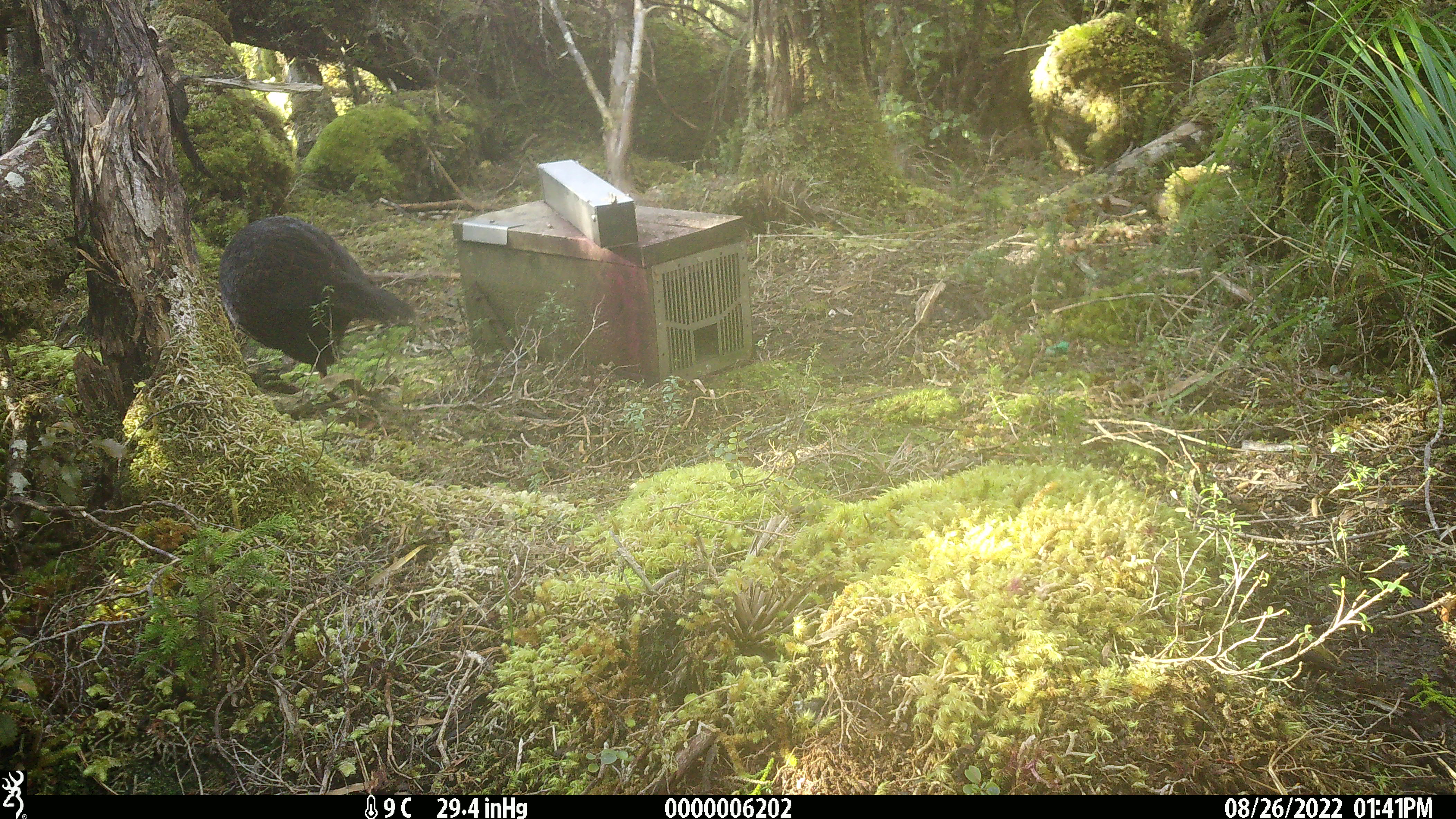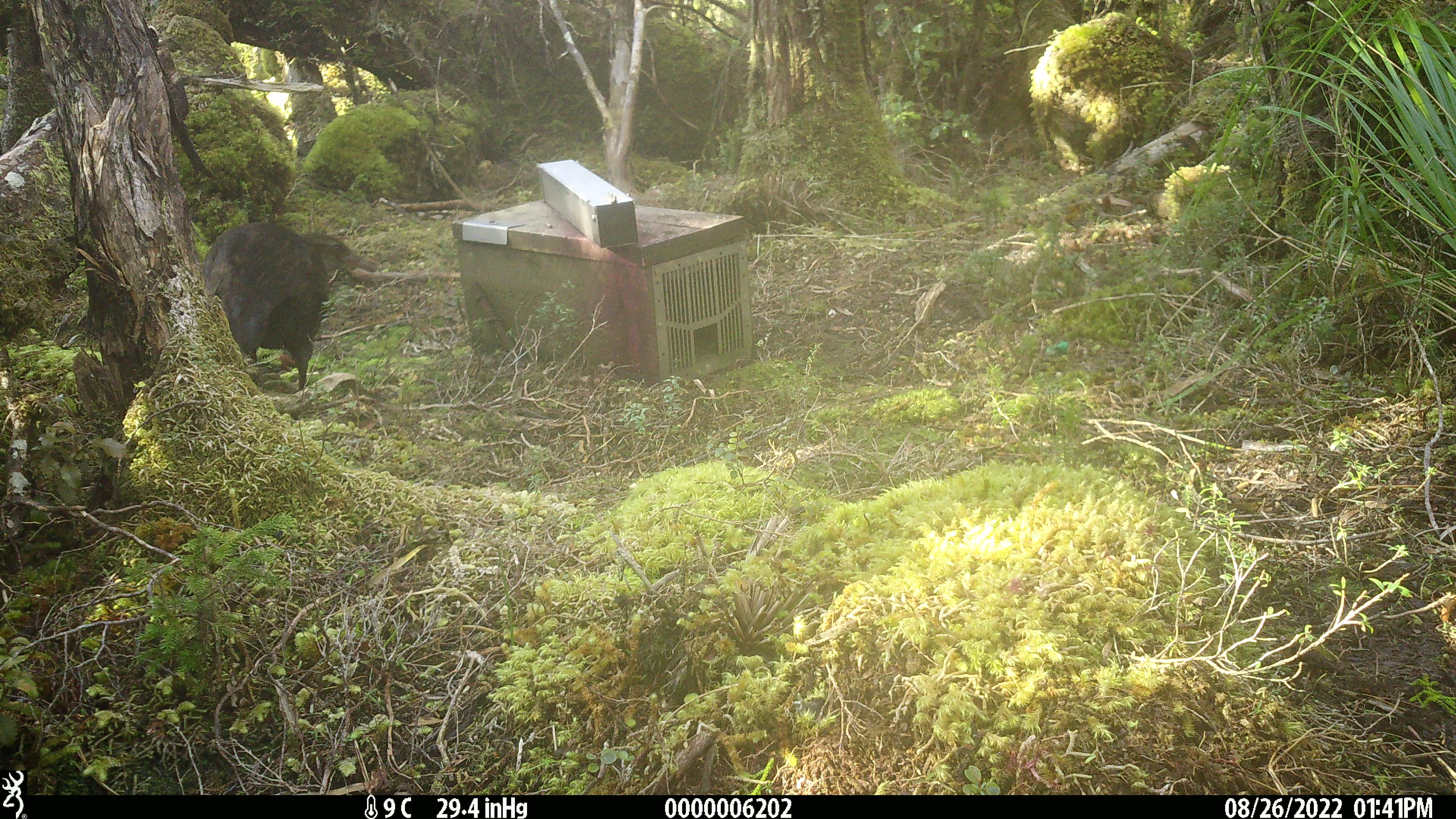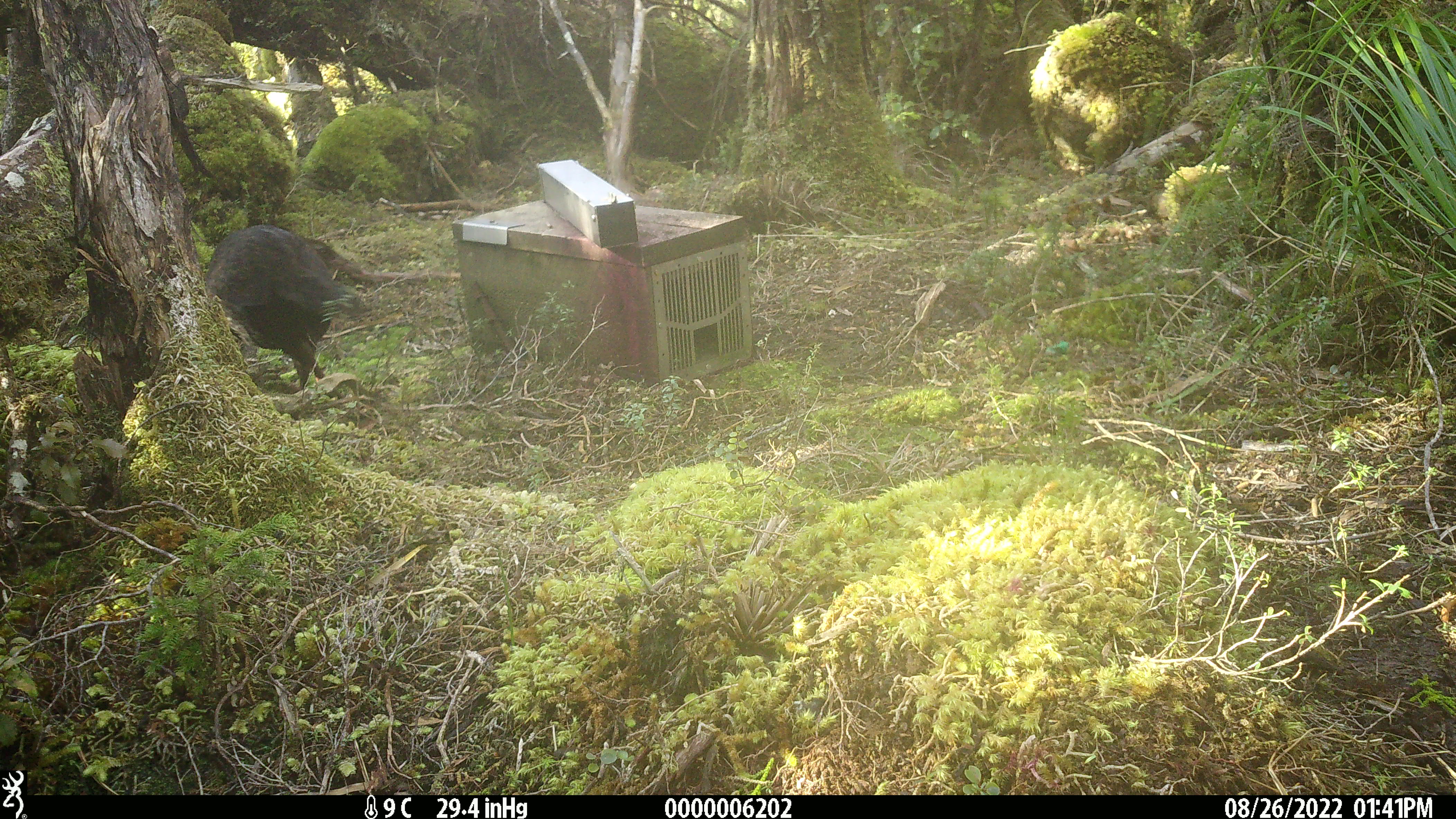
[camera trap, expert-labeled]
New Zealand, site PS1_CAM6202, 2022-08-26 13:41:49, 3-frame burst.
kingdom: Animalia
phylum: Chordata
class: Aves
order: Gruiformes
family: Rallidae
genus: Gallirallus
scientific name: Gallirallus australis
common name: weka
Weka (Gallirallus australis).